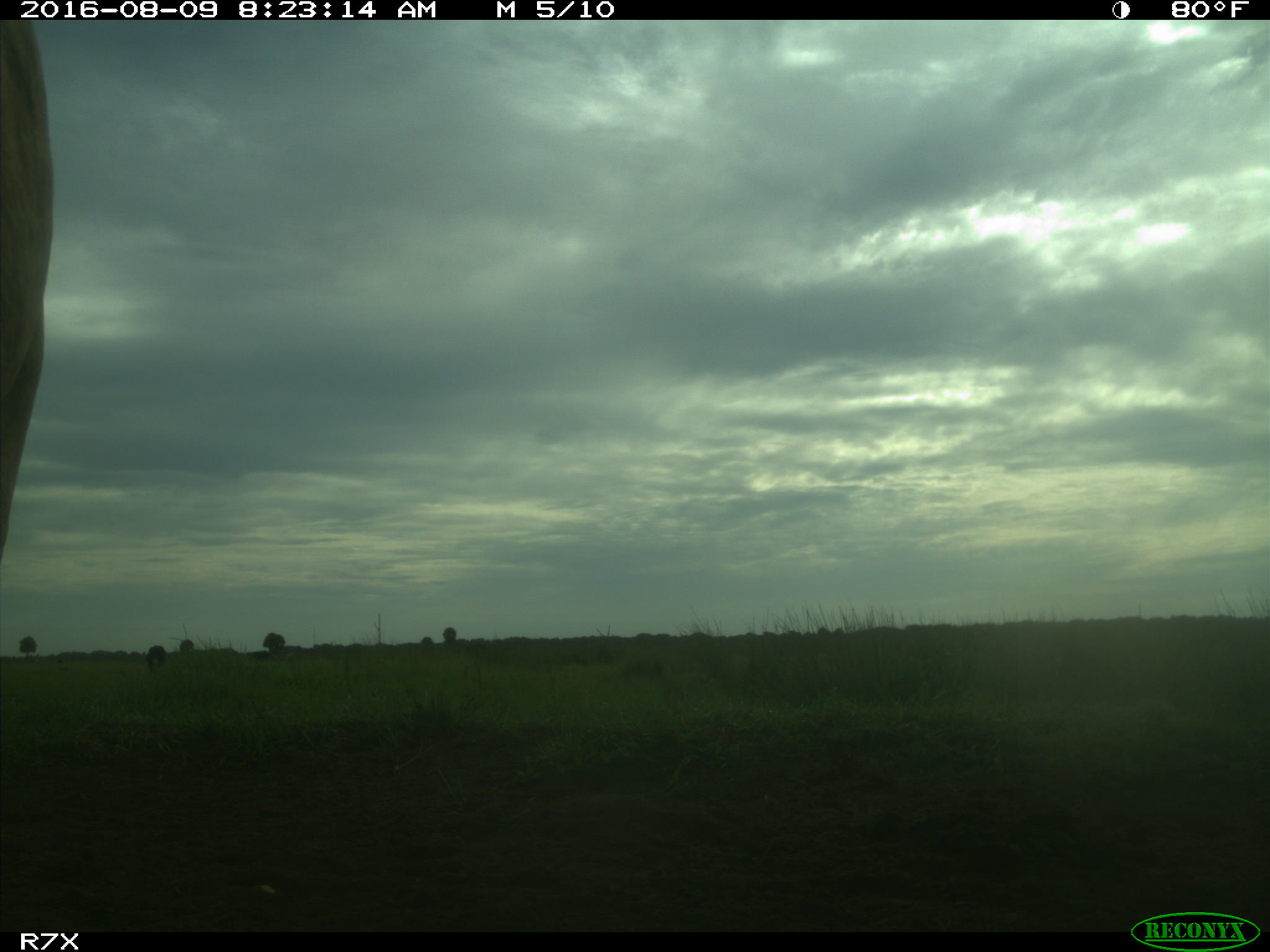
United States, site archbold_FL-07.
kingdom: Animalia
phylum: Chordata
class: Mammalia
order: Artiodactyla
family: Bovidae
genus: Bos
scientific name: Bos taurus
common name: domestic cow